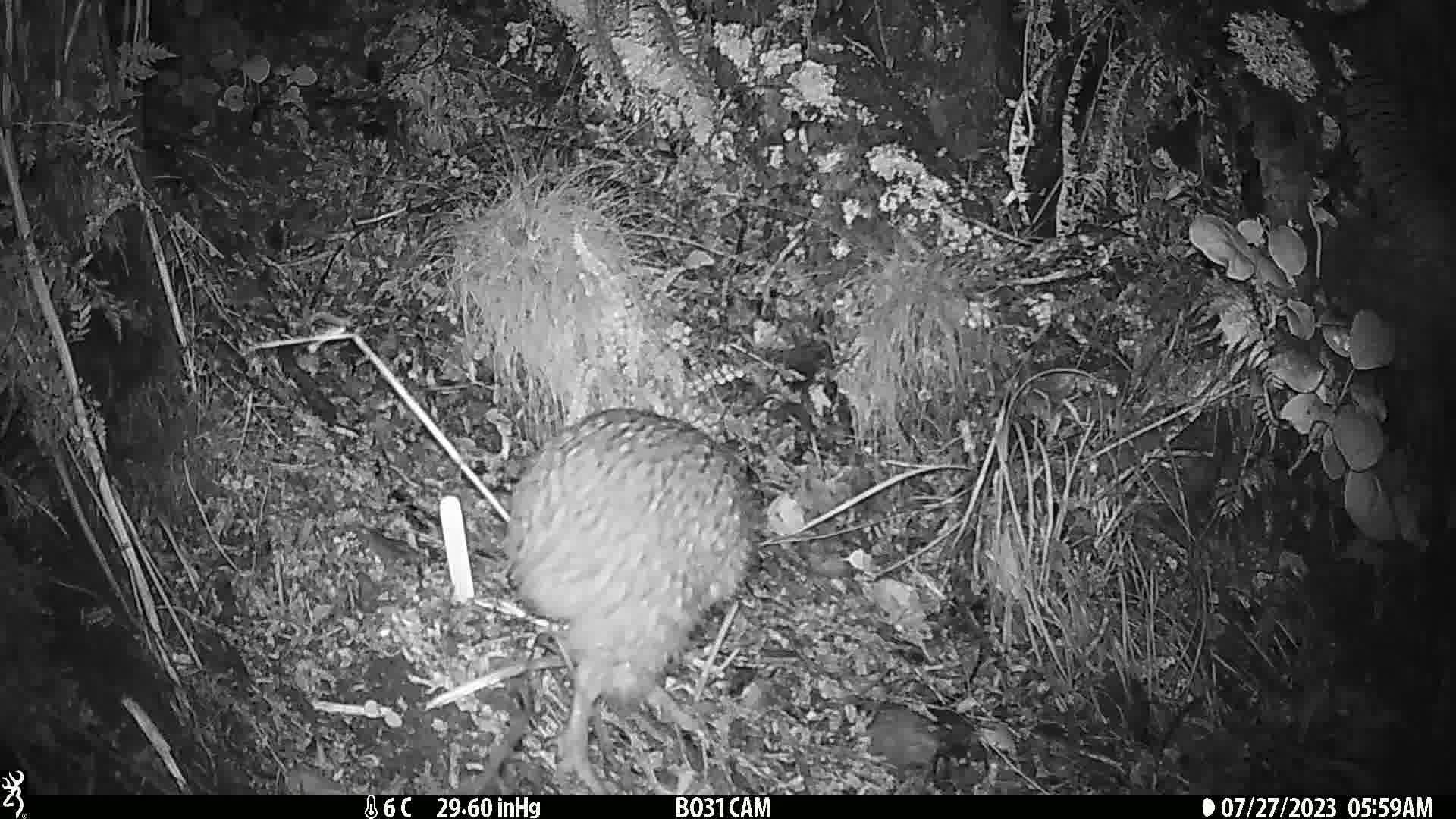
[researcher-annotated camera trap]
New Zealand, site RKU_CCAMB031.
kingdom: Animalia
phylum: Chordata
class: Aves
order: Apterygiformes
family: Apterygidae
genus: Apteryx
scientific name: Apteryx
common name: kiwi